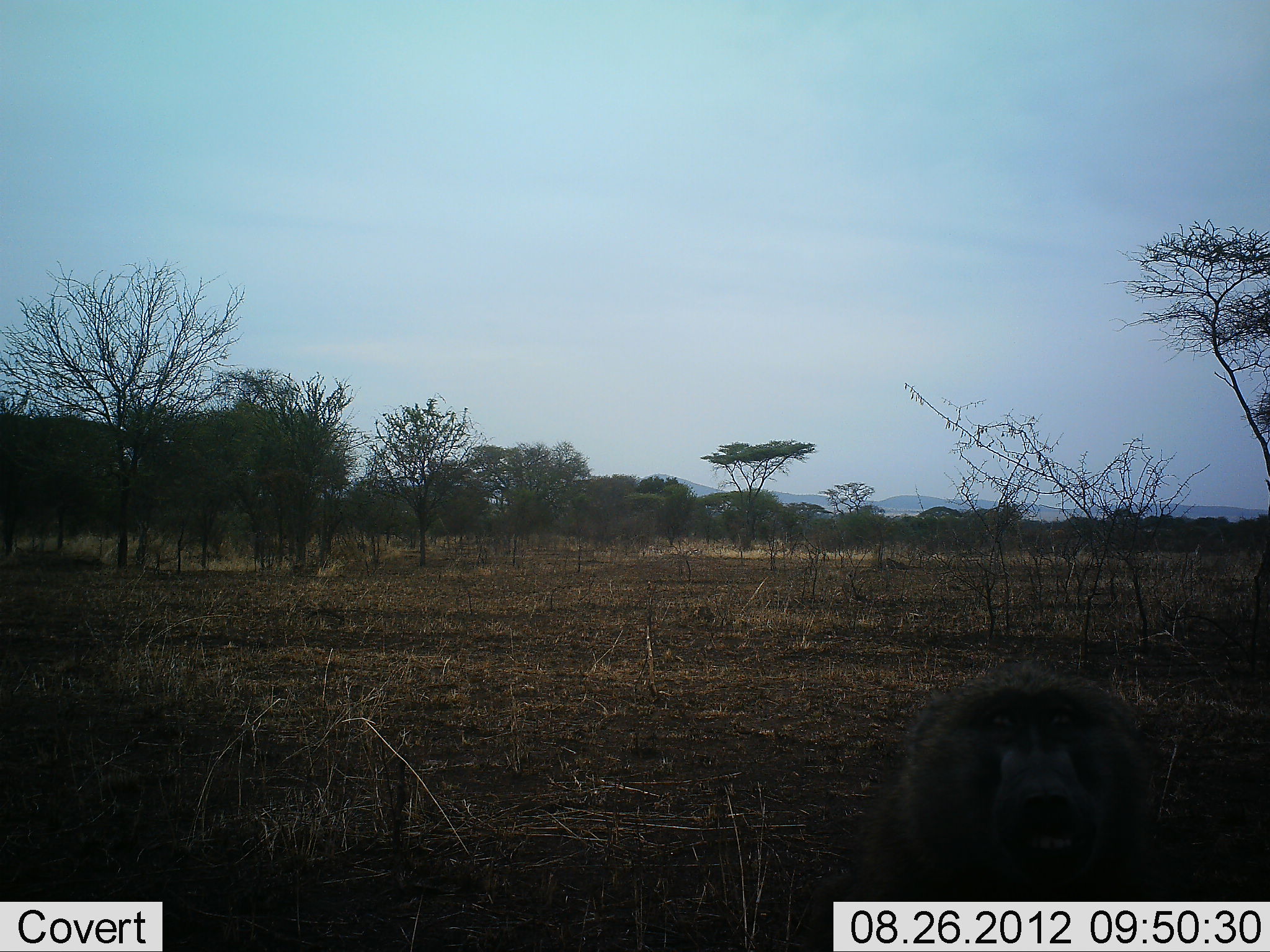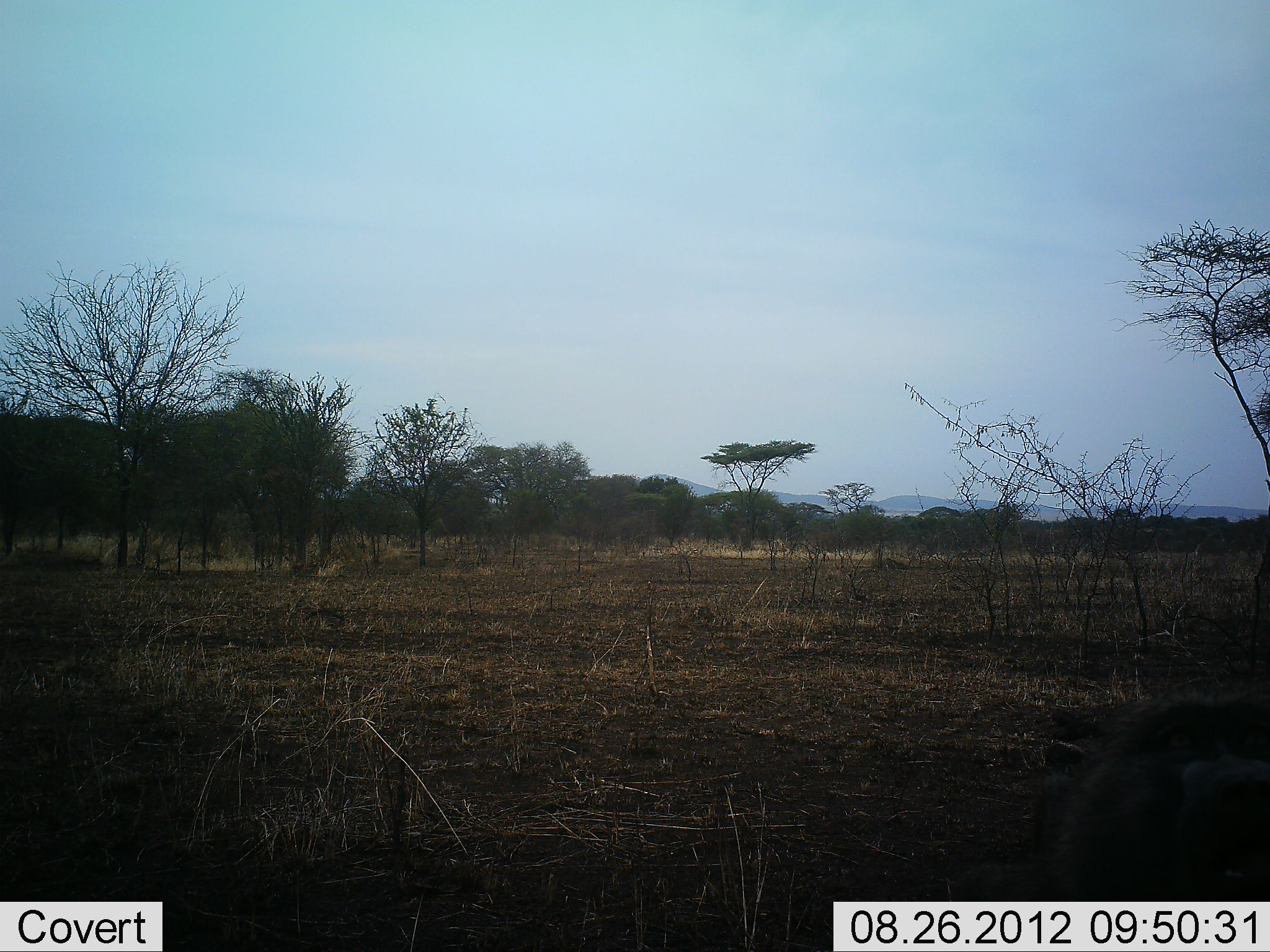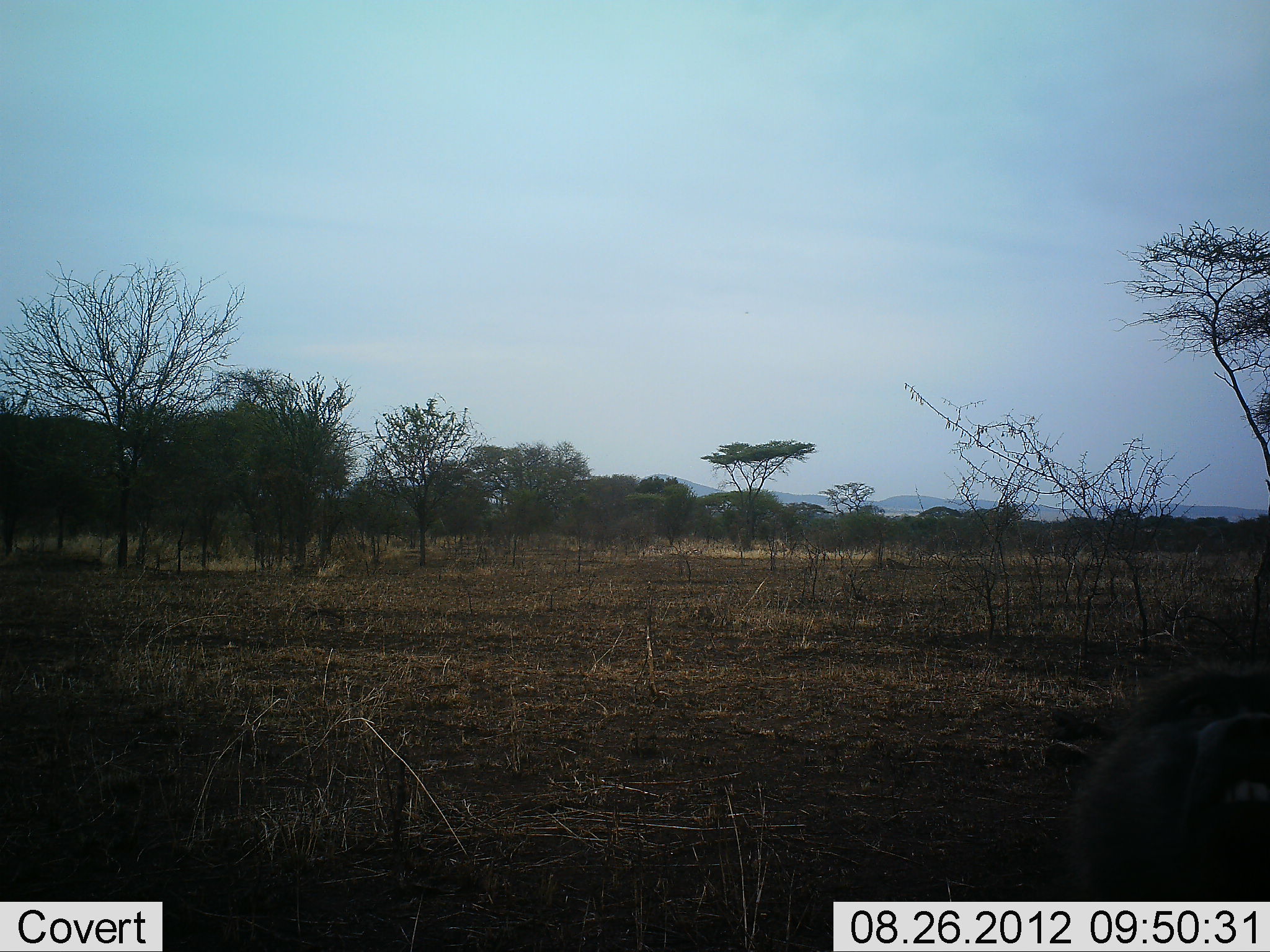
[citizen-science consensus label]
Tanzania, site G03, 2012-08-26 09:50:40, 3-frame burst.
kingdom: Animalia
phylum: Chordata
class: Mammalia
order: Primates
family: Cercopithecidae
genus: Papio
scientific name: Papio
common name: baboon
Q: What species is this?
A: Baboon (Papio).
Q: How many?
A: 1.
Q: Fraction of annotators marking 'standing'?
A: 0%.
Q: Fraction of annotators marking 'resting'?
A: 0%.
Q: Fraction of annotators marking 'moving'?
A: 70%.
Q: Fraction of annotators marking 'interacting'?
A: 30%.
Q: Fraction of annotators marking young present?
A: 0%.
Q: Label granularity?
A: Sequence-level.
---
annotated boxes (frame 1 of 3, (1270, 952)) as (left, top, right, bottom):
animal: (803, 650, 1202, 952)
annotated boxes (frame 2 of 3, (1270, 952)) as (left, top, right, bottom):
animal: (1027, 673, 1269, 900)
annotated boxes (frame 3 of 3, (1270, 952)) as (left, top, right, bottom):
animal: (1039, 646, 1269, 900)